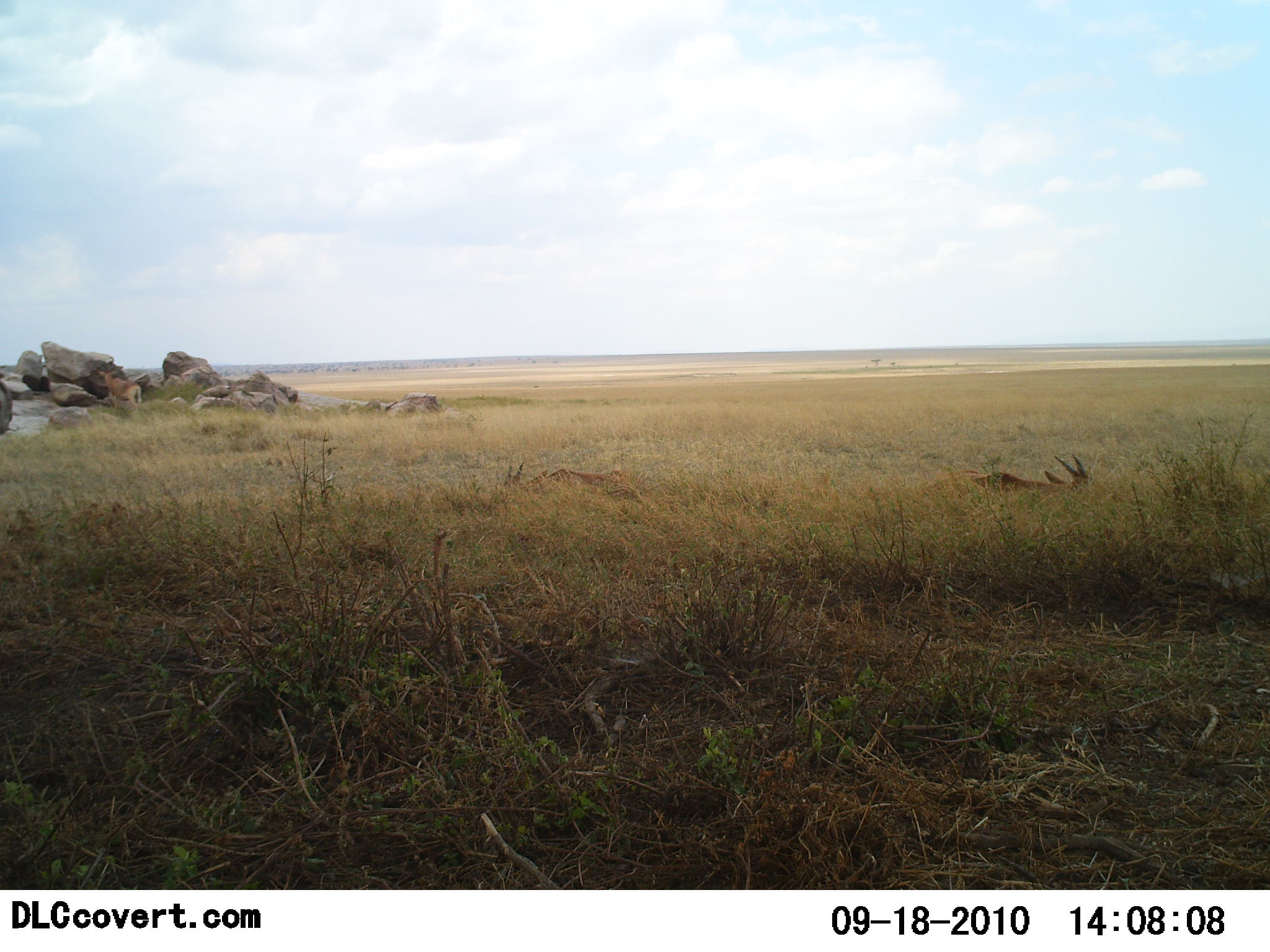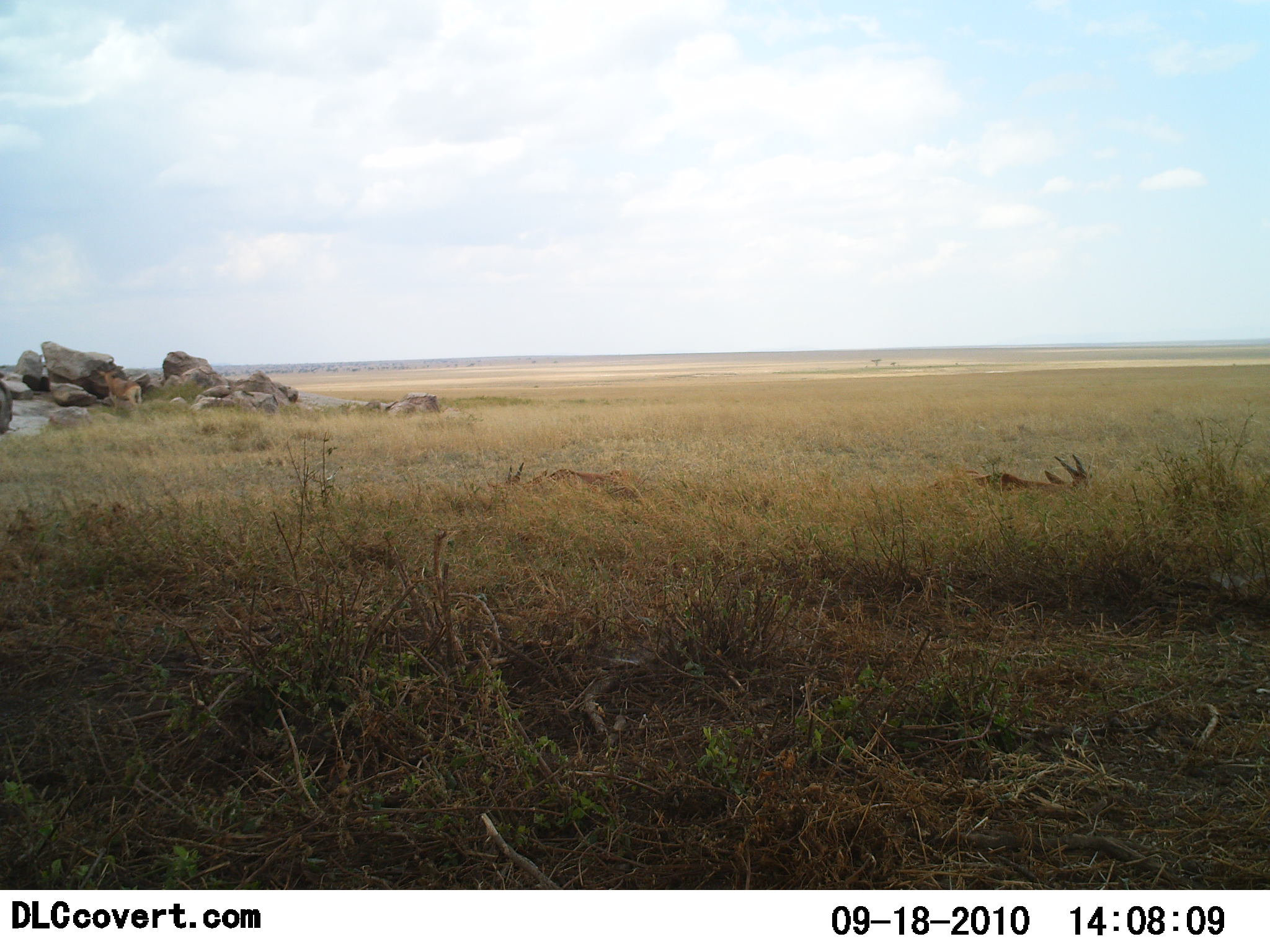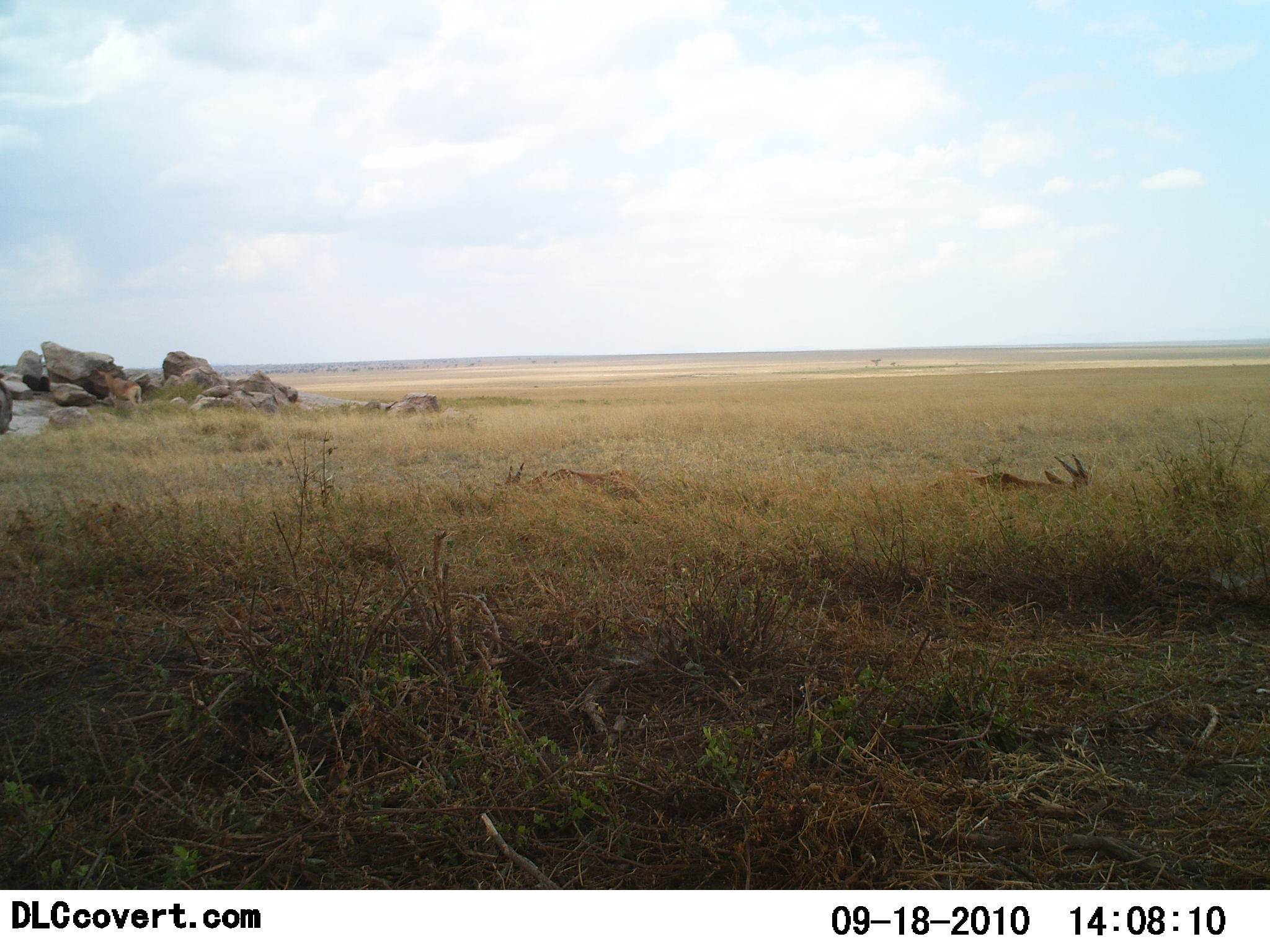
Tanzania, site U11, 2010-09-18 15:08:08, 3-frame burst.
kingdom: Animalia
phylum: Chordata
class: Mammalia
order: Artiodactyla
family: Bovidae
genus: Nanger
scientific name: Nanger granti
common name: grant's gazelle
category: gazellegrants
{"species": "gazellegrants (grant's gazelle) (Nanger granti)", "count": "2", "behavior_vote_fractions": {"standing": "14%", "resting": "86%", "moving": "14%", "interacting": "0%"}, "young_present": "0%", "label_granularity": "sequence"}